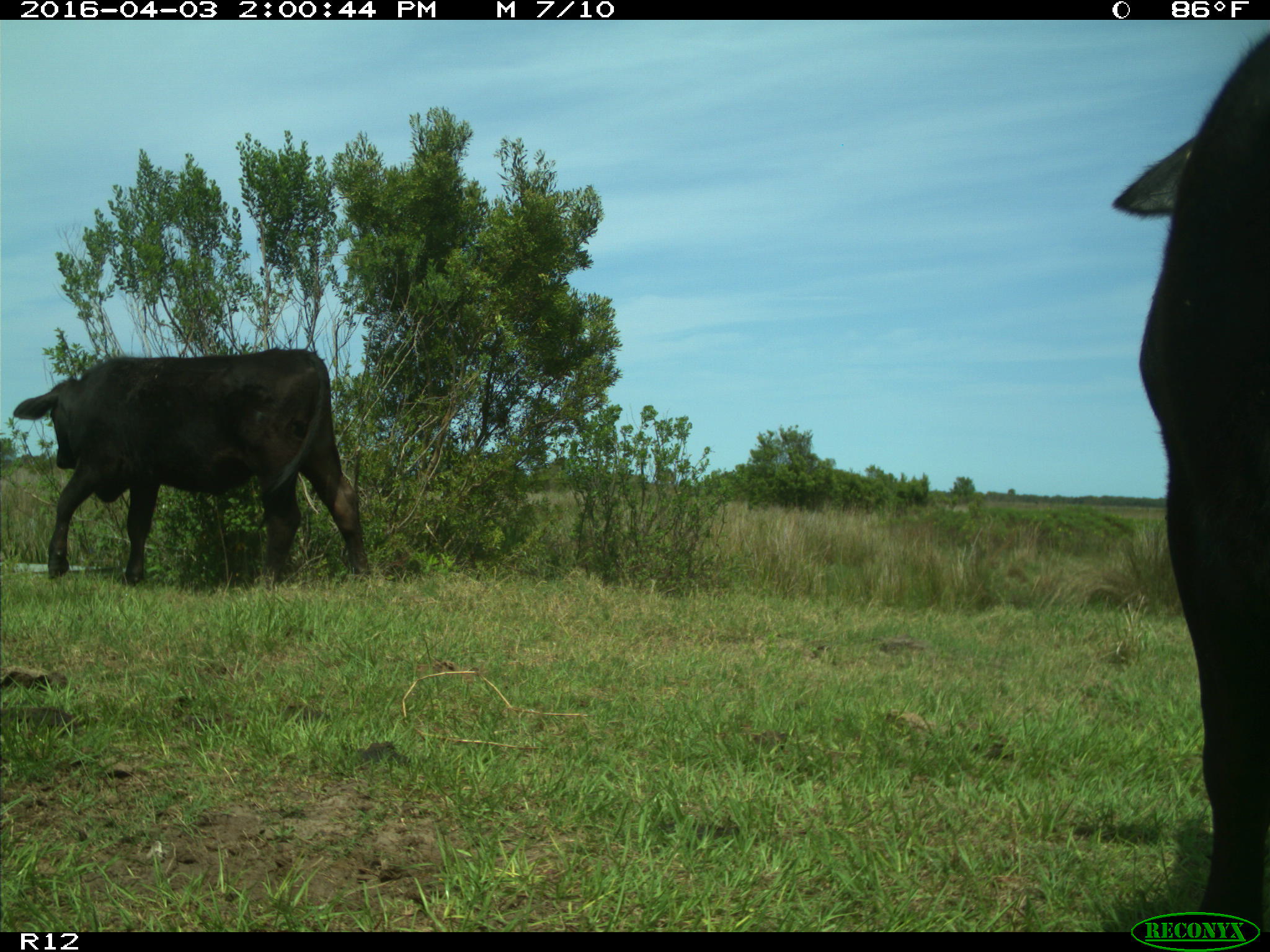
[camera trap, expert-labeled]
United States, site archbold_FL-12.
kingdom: Animalia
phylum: Chordata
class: Mammalia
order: Artiodactyla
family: Bovidae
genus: Bos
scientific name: Bos taurus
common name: domestic cow